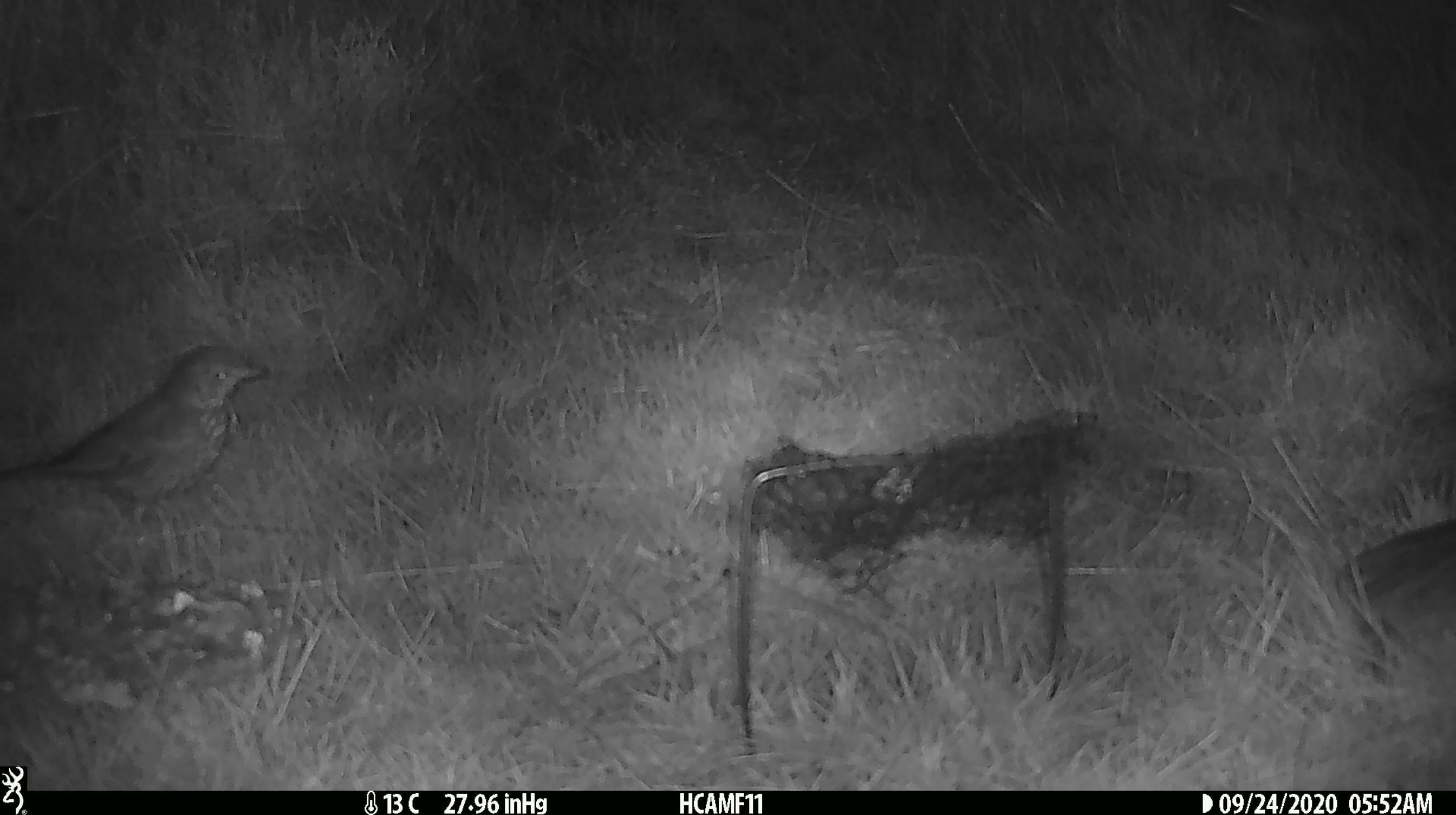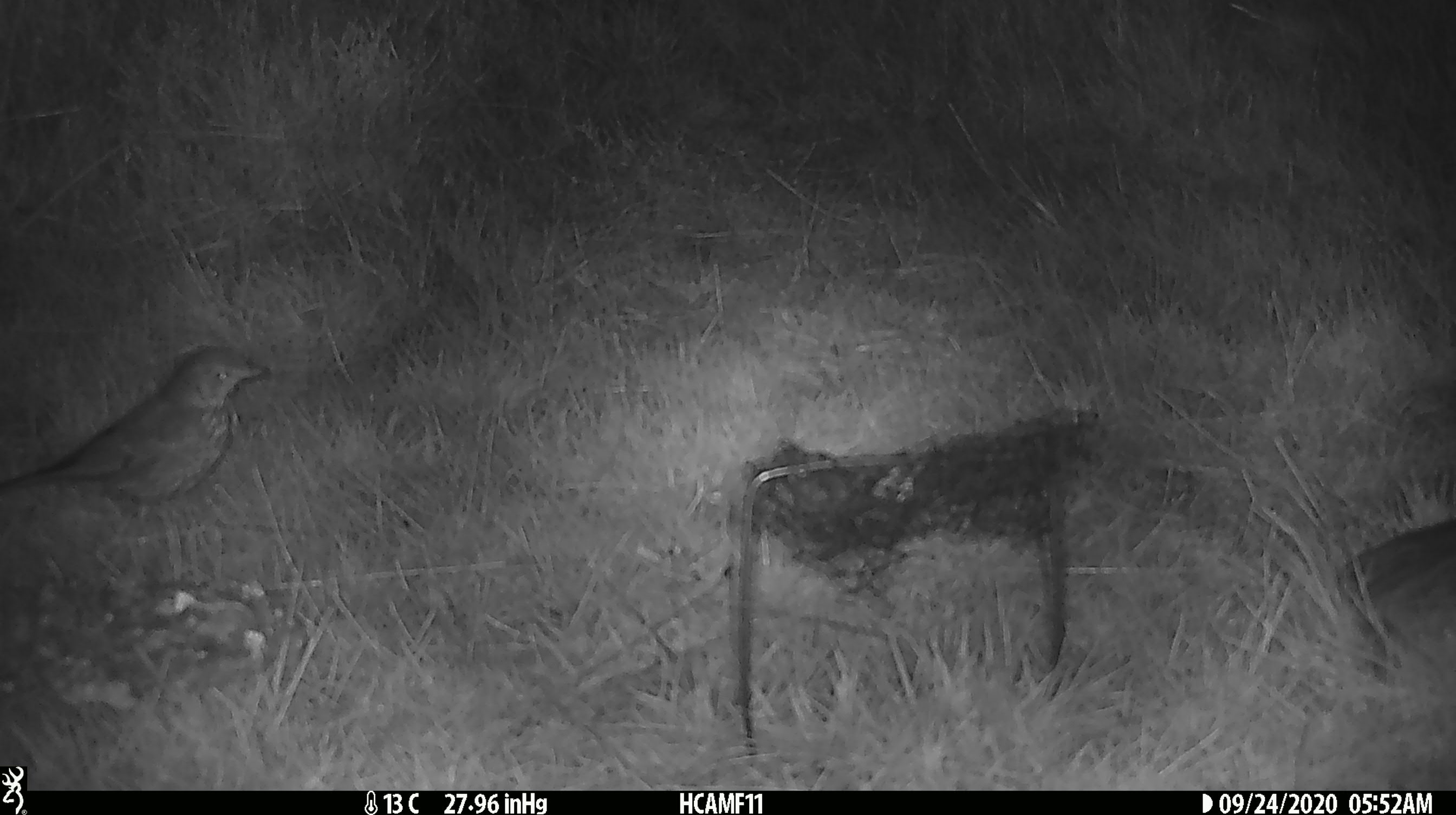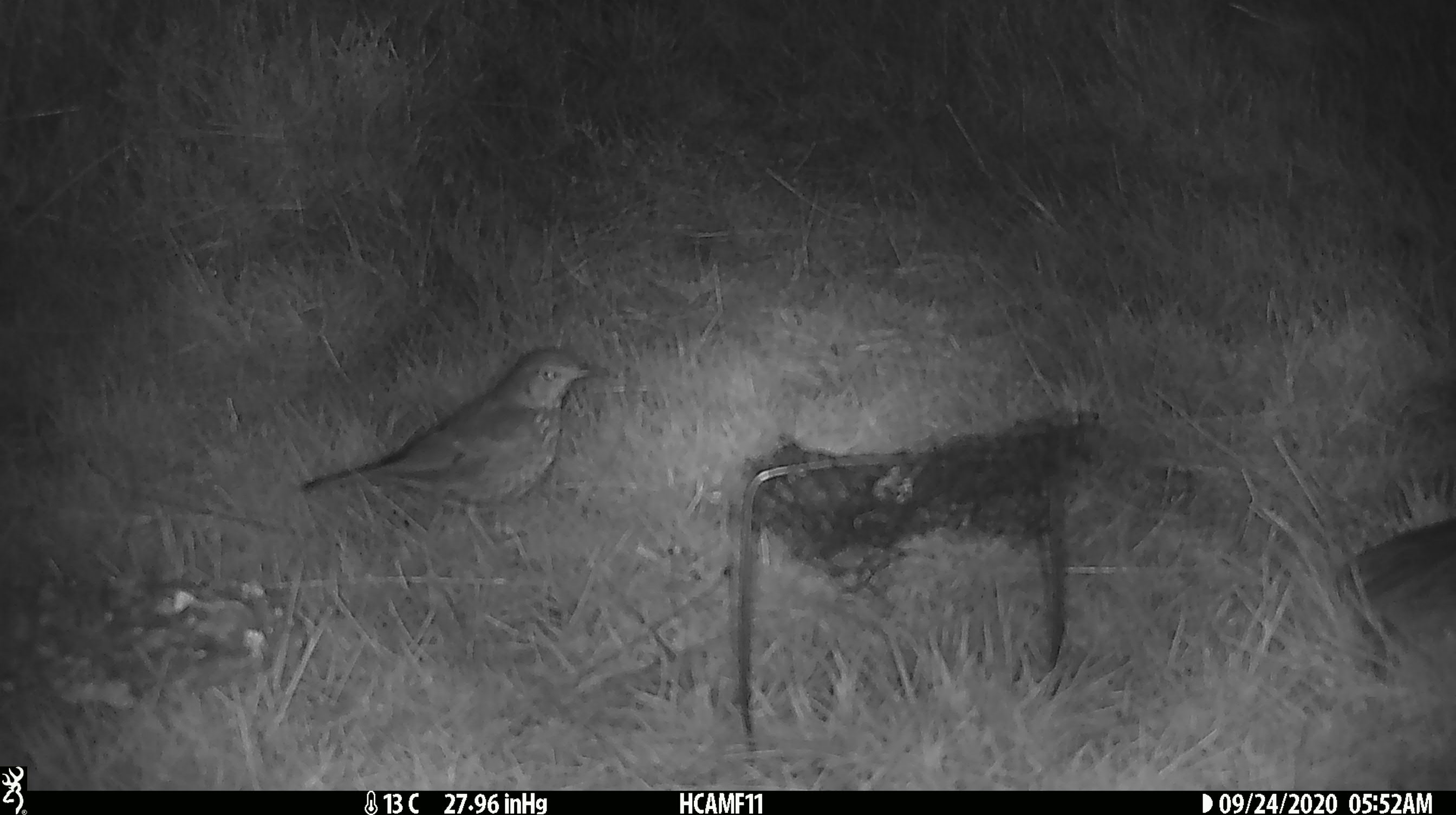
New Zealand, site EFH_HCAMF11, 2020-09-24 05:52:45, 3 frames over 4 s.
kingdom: Animalia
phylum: Chordata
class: Aves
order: Passeriformes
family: Turdidae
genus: Turdus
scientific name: Turdus philomelos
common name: song thrush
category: thrush